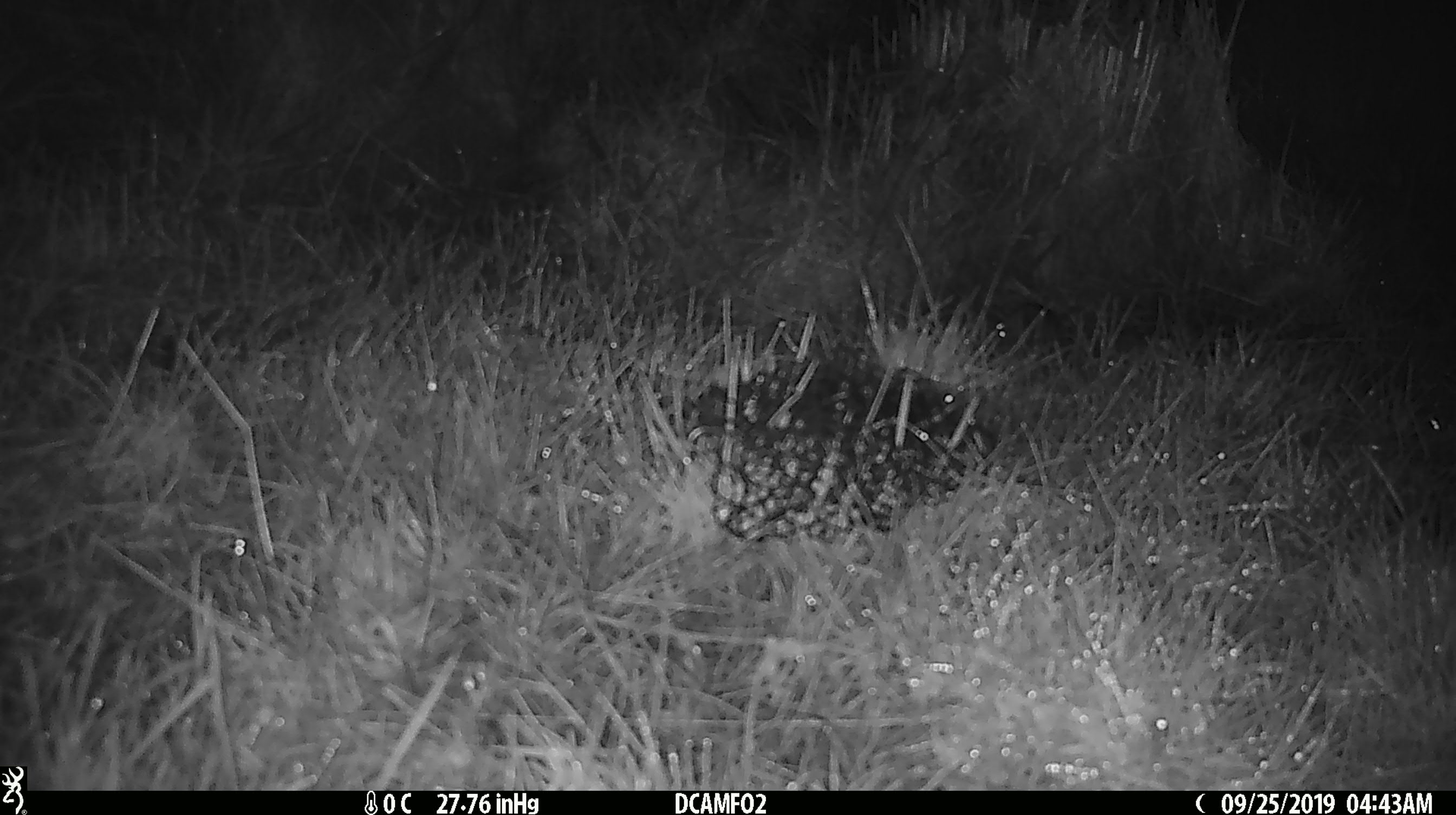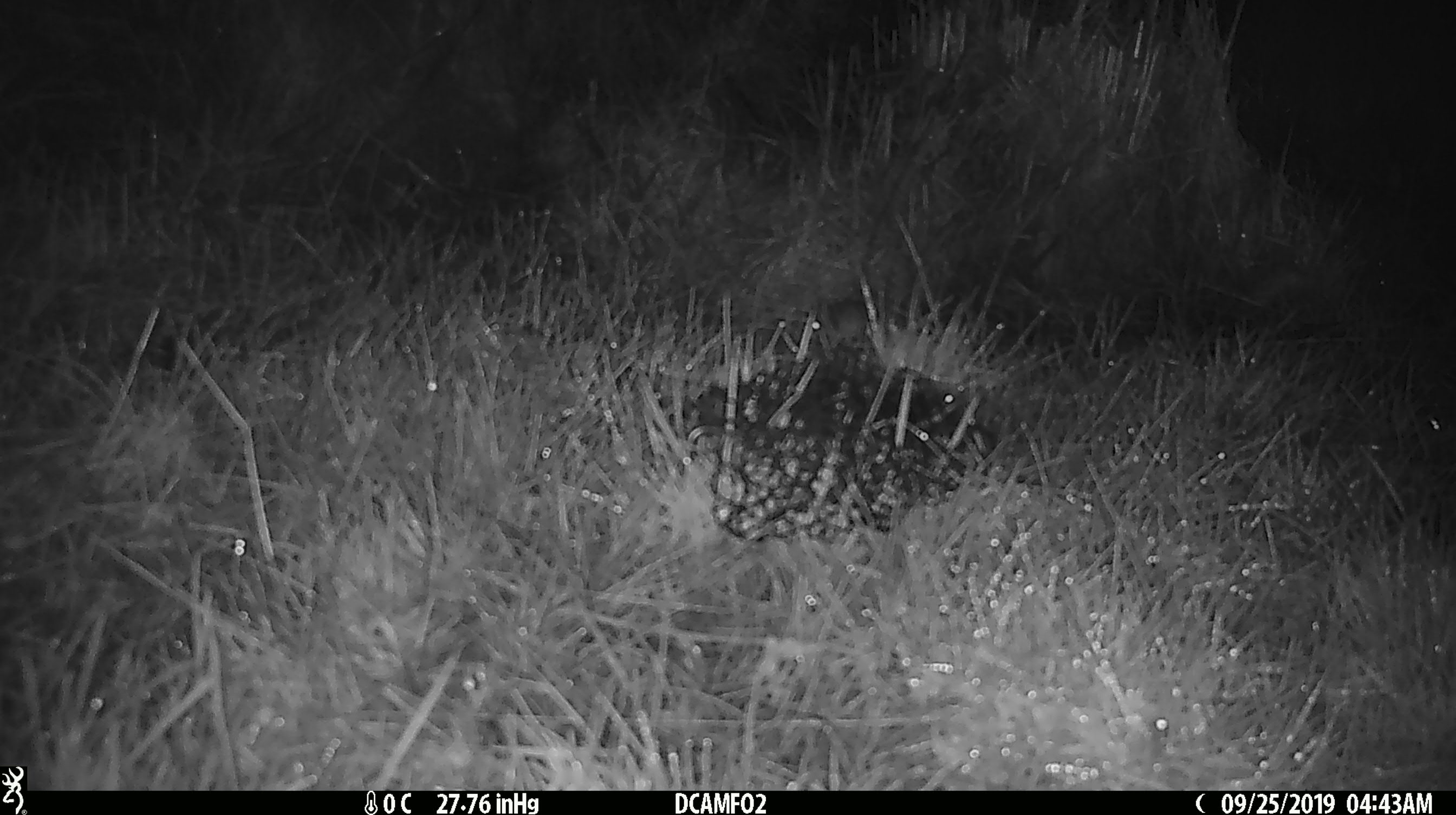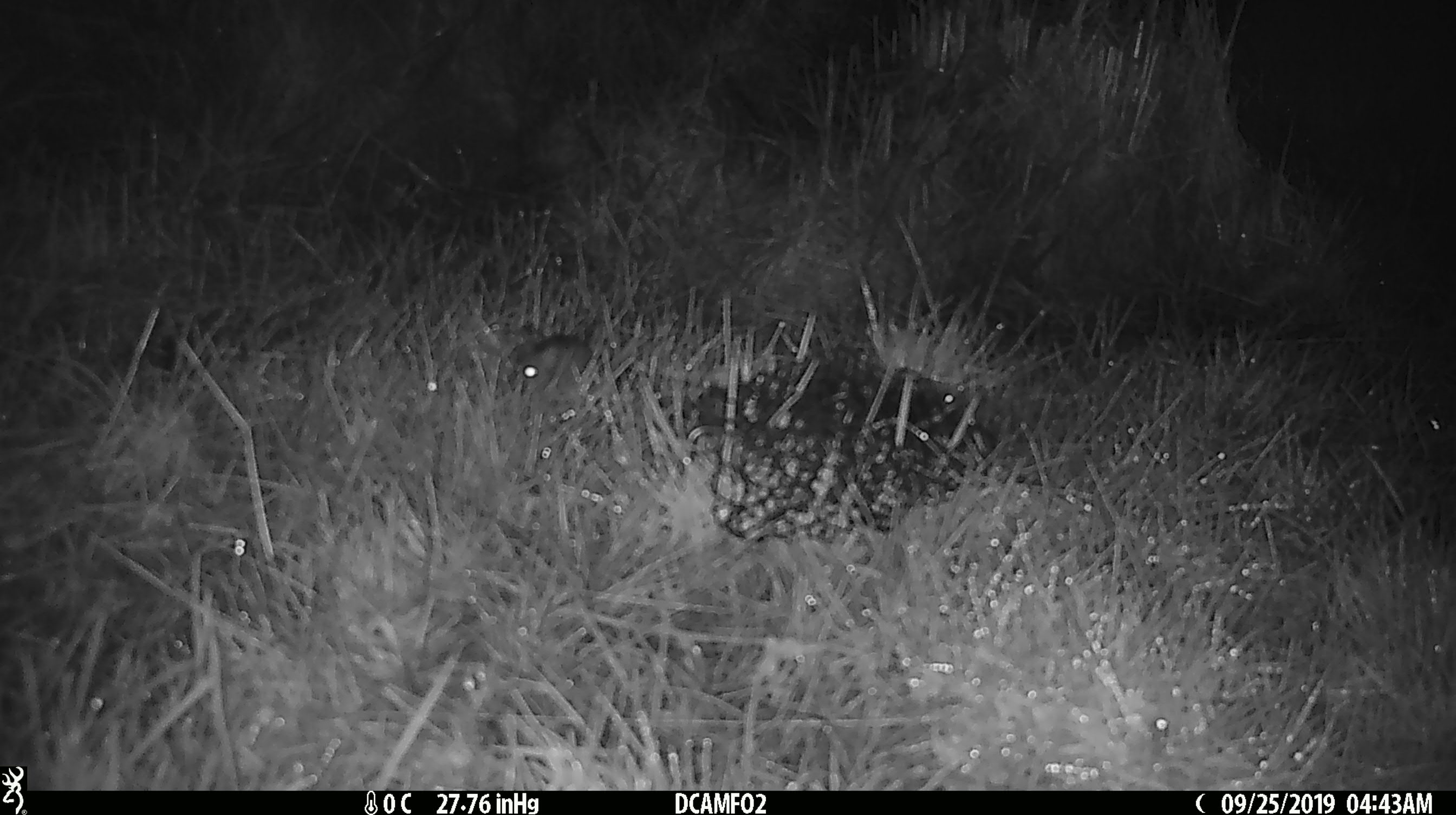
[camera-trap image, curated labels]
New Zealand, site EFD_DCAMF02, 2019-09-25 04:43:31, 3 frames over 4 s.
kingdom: Animalia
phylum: Chordata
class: Mammalia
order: Rodentia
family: Muridae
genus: Mus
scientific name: Mus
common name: mouse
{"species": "mouse (Mus)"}